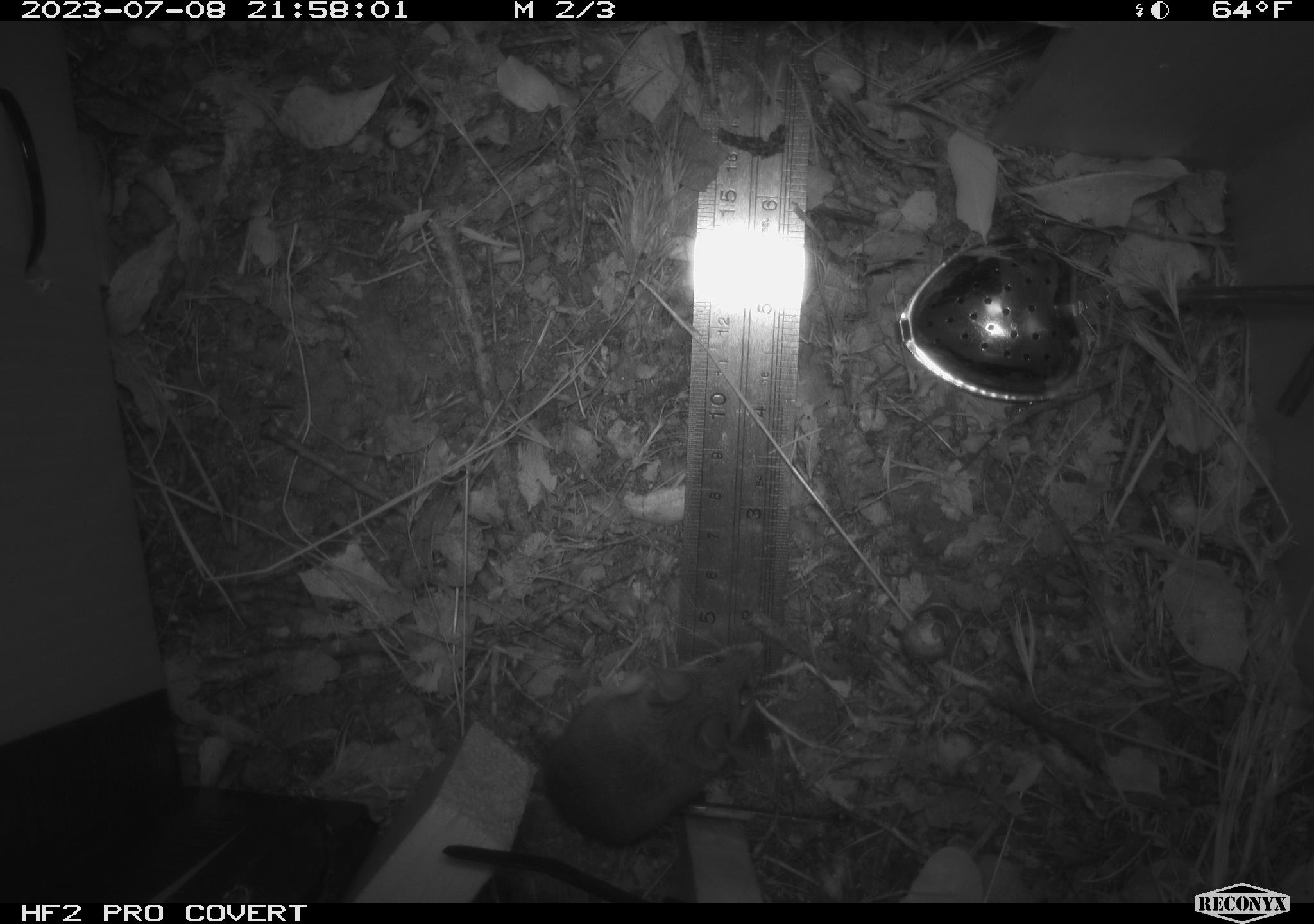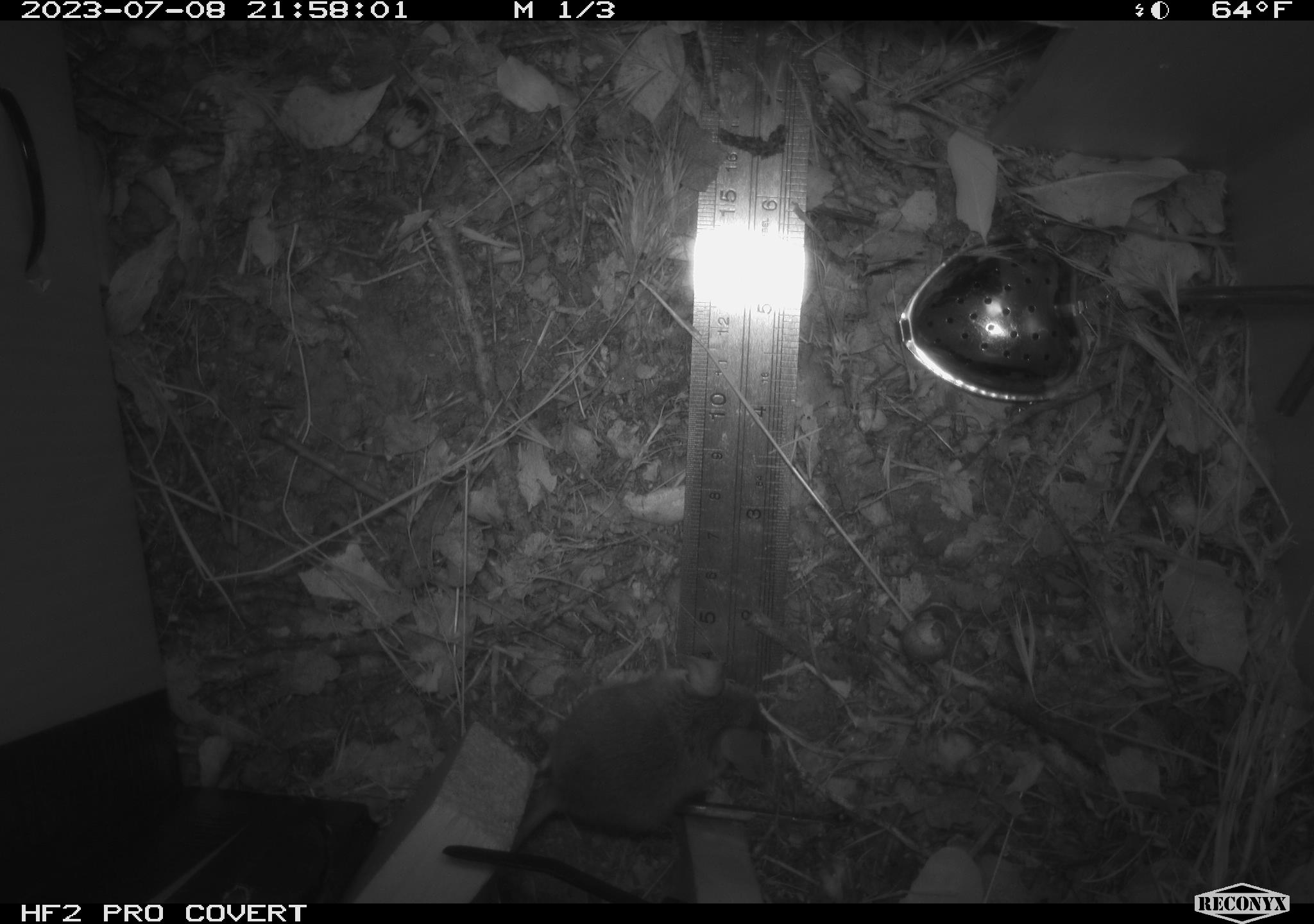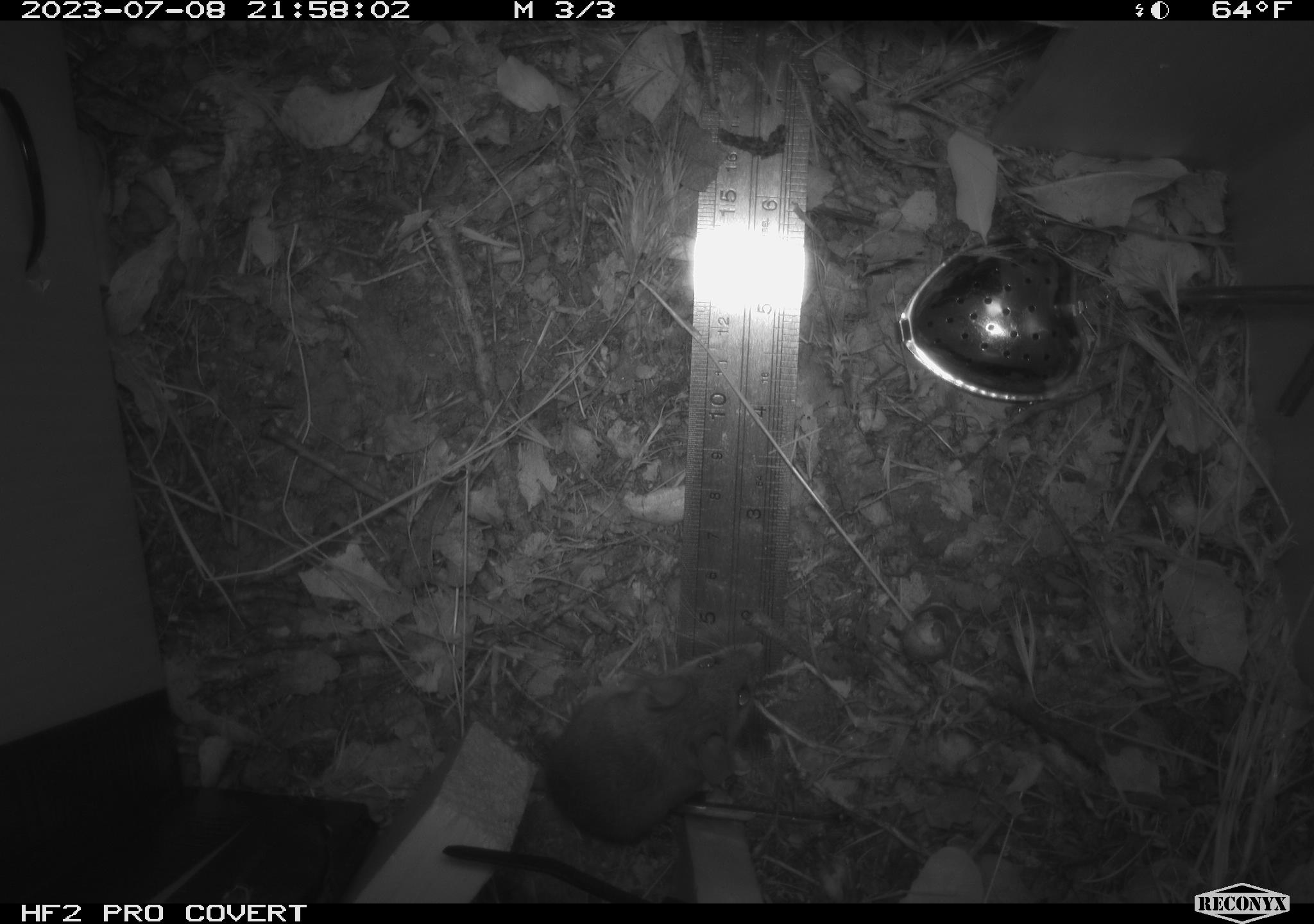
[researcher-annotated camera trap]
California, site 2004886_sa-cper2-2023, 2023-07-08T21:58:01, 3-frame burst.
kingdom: Animalia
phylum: Chordata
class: Mammalia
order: Rodentia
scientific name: Rodentia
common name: mouse species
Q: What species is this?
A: Mouse species (Rodentia).